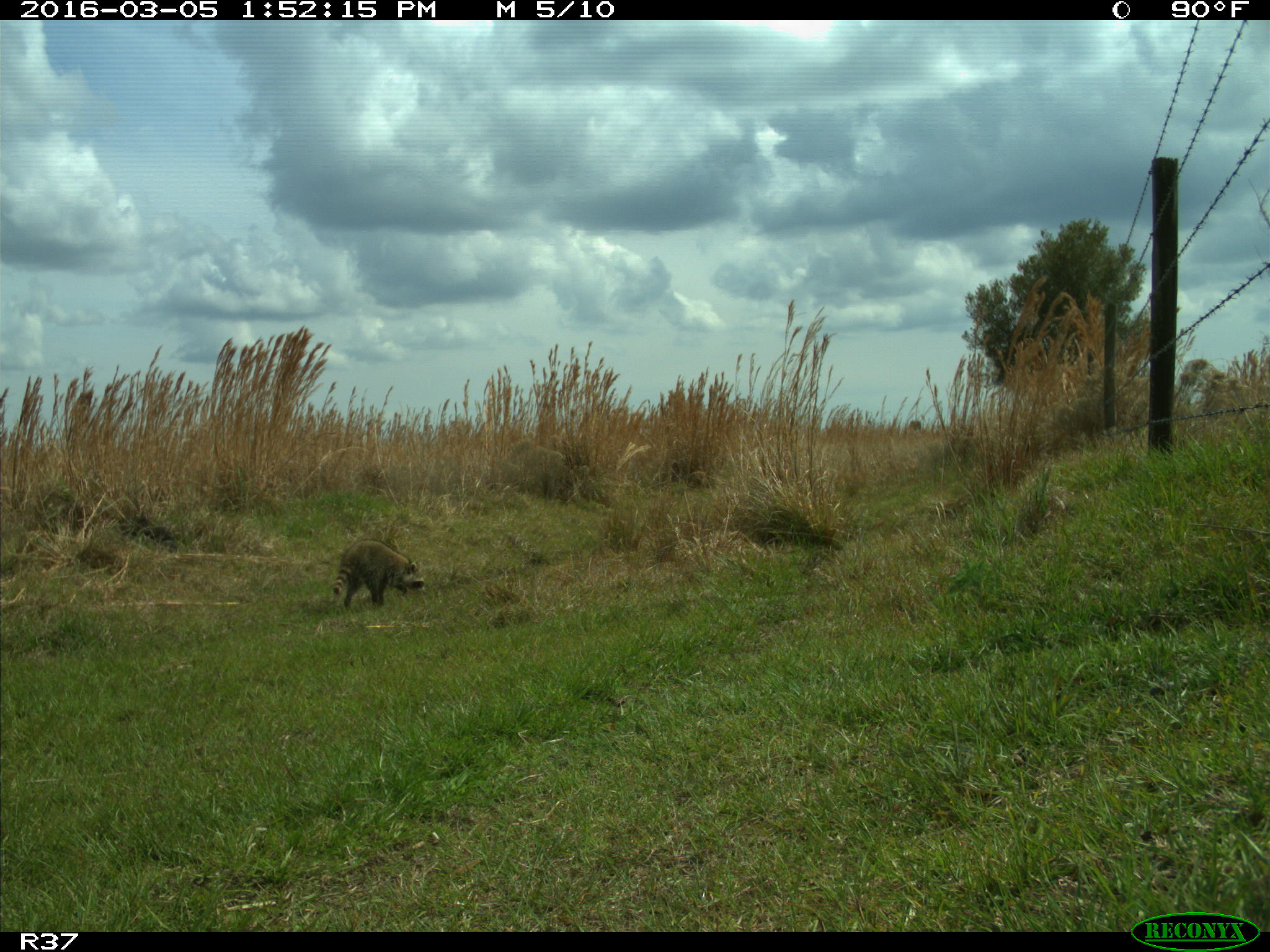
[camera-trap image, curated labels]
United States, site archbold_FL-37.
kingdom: Animalia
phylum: Chordata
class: Mammalia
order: Carnivora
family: Procyonidae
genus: Procyon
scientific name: Procyon lotor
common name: common raccoon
Procyon lotor (common raccoon).